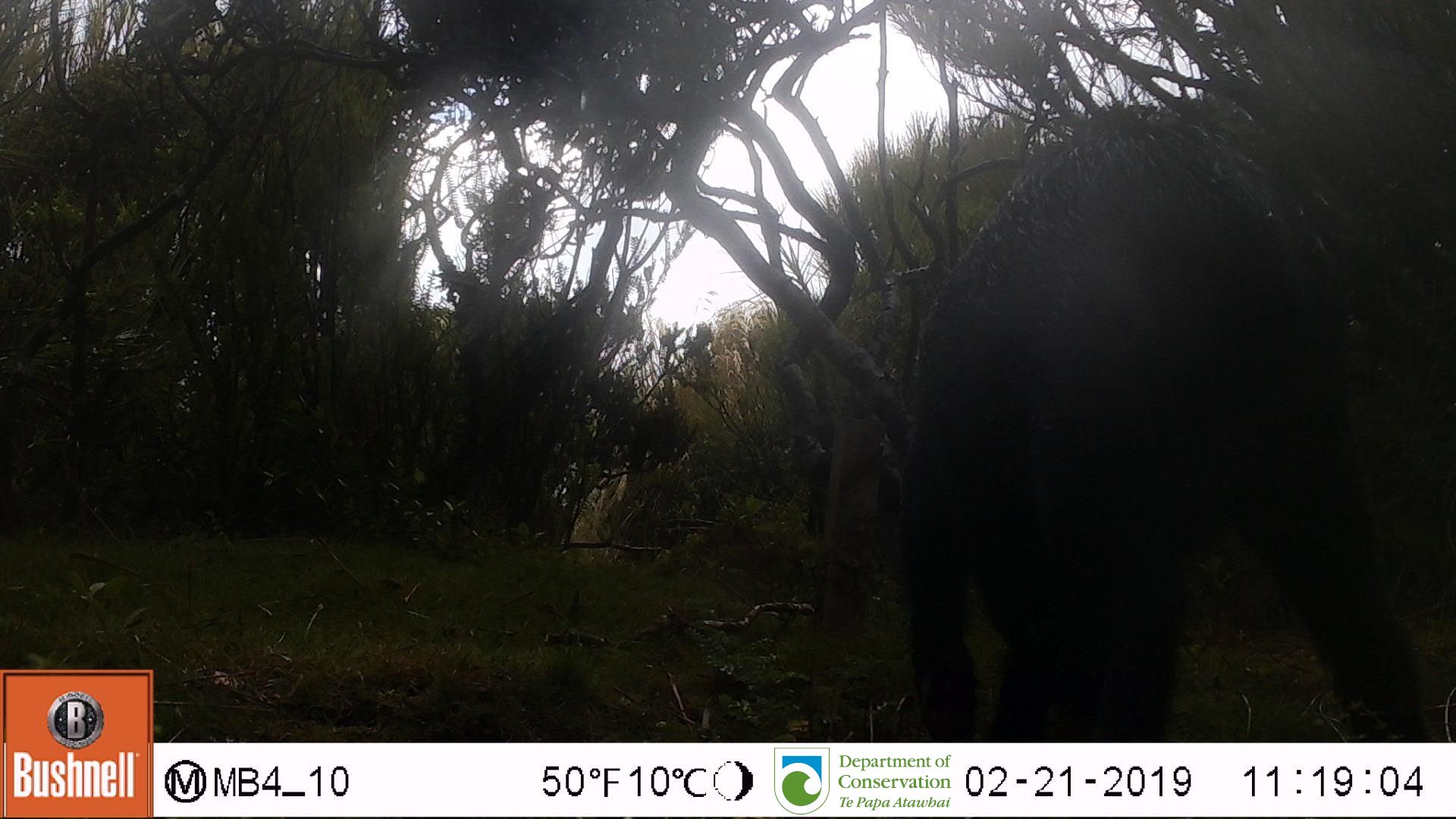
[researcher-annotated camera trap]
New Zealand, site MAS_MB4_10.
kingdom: Animalia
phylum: Chordata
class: Mammalia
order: Artiodactyla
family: Suidae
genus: Sus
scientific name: Sus scrofa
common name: pig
Pig (Sus scrofa).